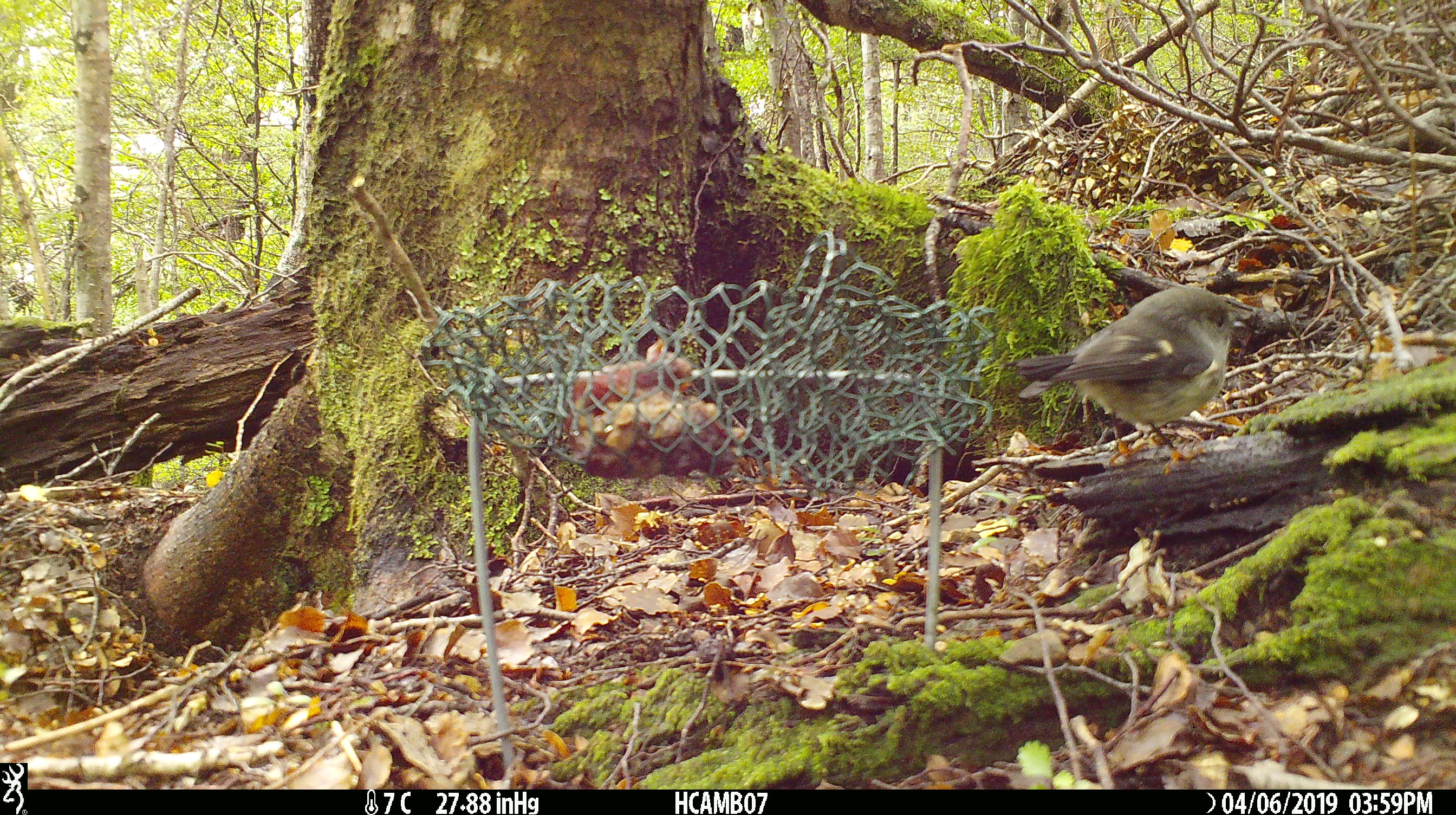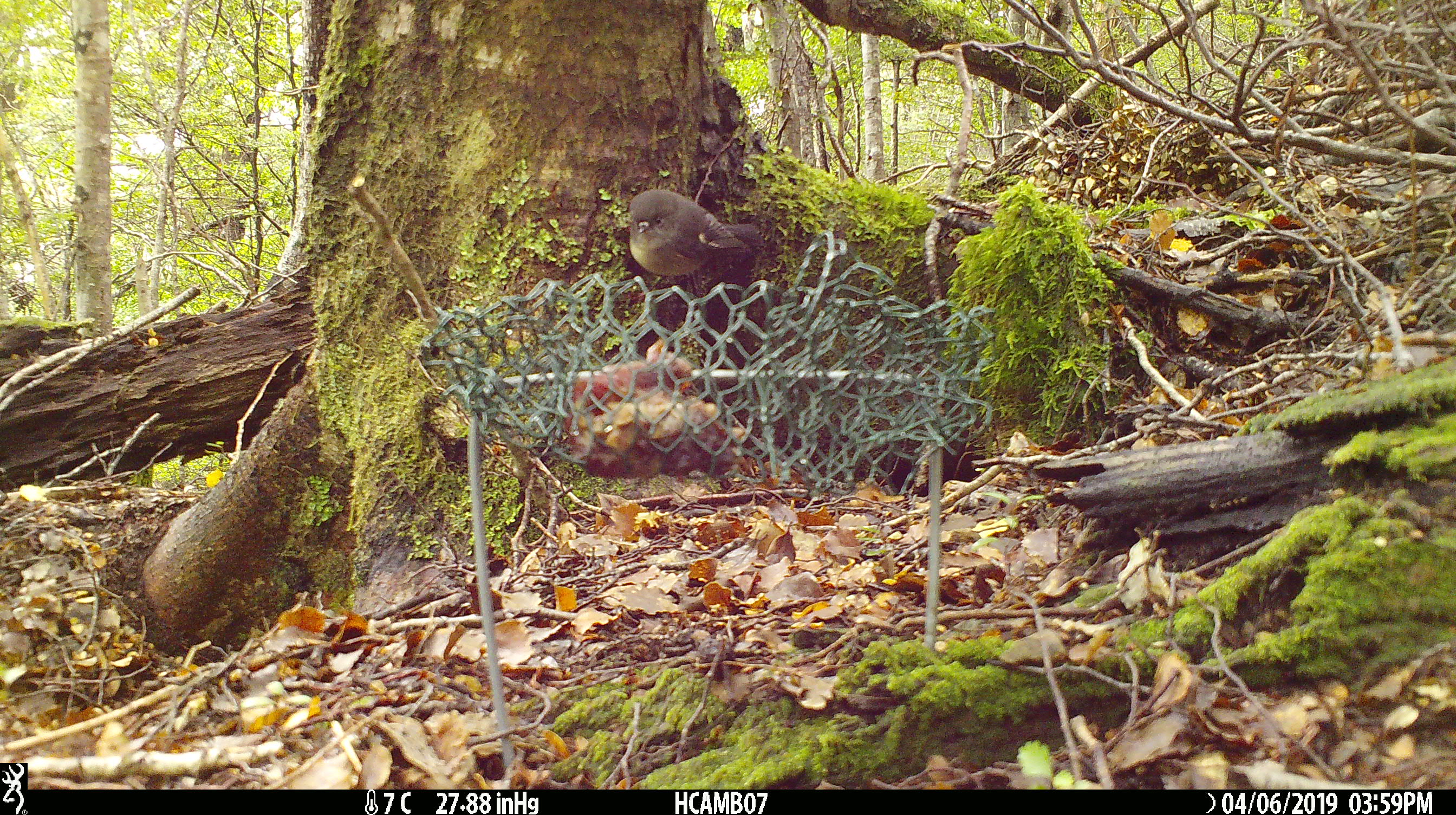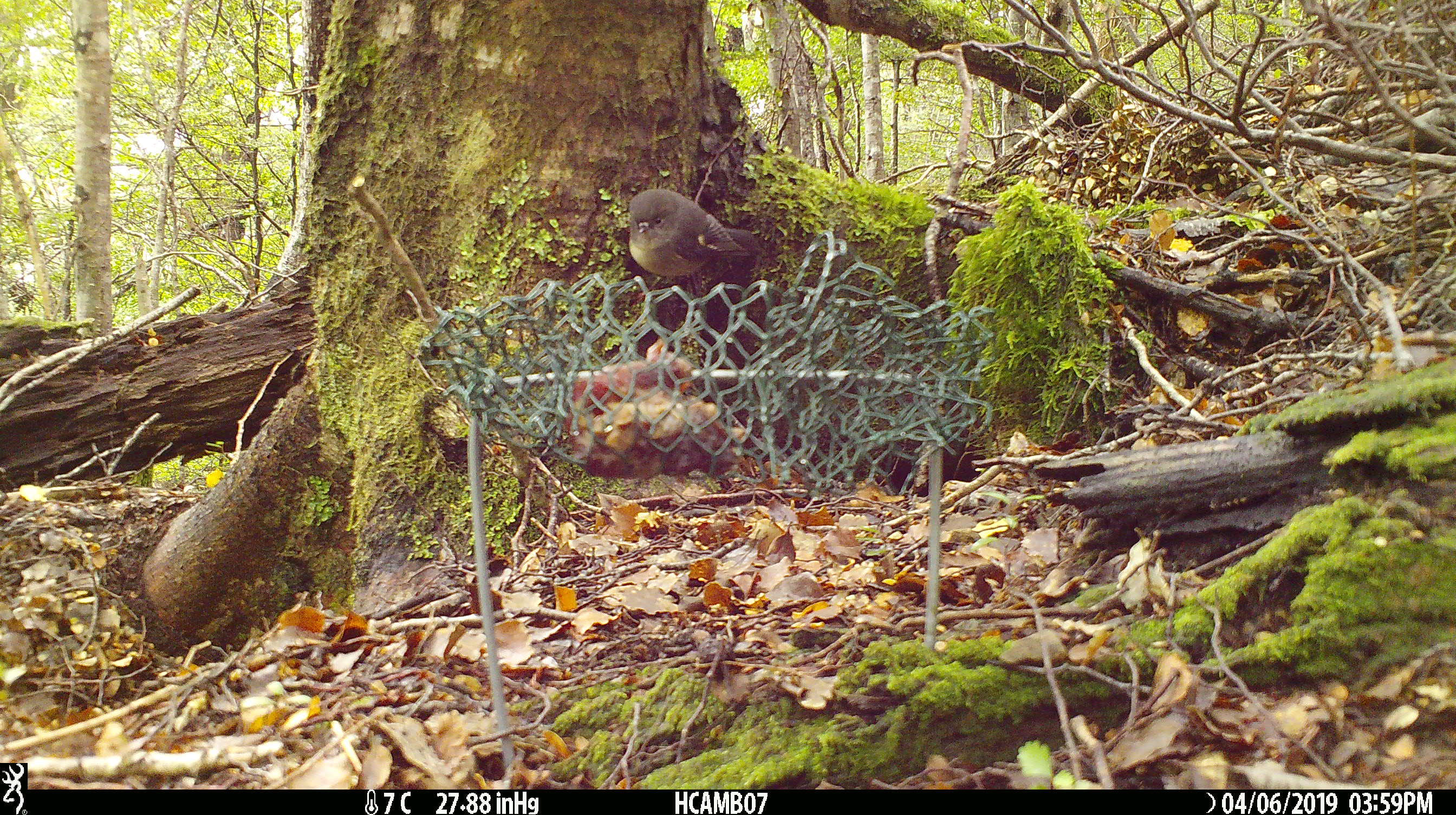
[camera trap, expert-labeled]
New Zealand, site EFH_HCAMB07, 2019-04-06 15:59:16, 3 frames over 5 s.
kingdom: Animalia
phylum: Chordata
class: Aves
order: Passeriformes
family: Petroicidae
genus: Petroica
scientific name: Petroica macrocephala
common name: tomtit